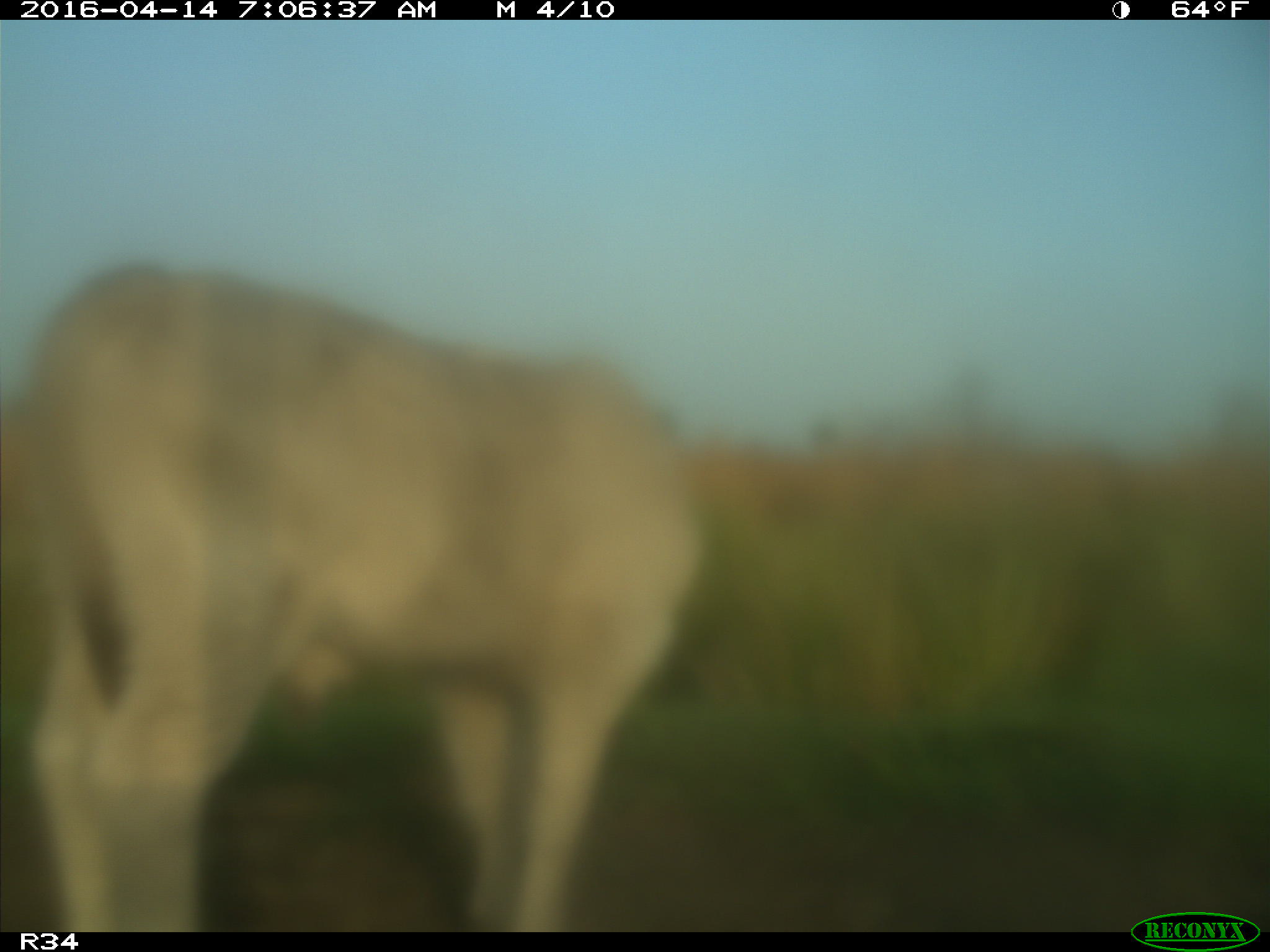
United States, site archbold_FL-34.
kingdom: Animalia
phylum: Chordata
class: Mammalia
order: Artiodactyla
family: Bovidae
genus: Bos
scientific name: Bos taurus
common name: domestic cow